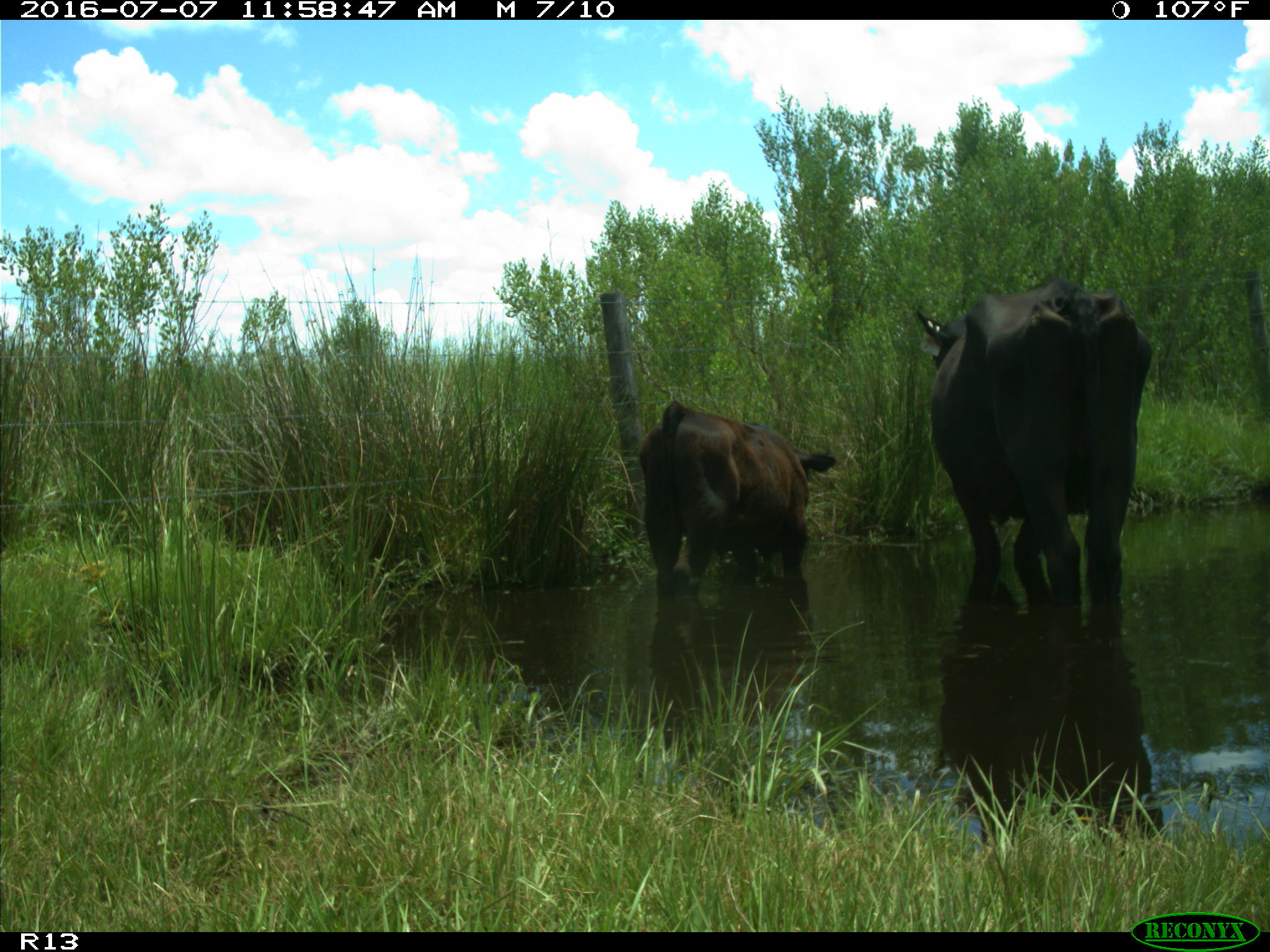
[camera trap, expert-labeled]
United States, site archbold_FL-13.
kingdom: Animalia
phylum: Chordata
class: Mammalia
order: Artiodactyla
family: Bovidae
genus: Bos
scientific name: Bos taurus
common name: domestic cow